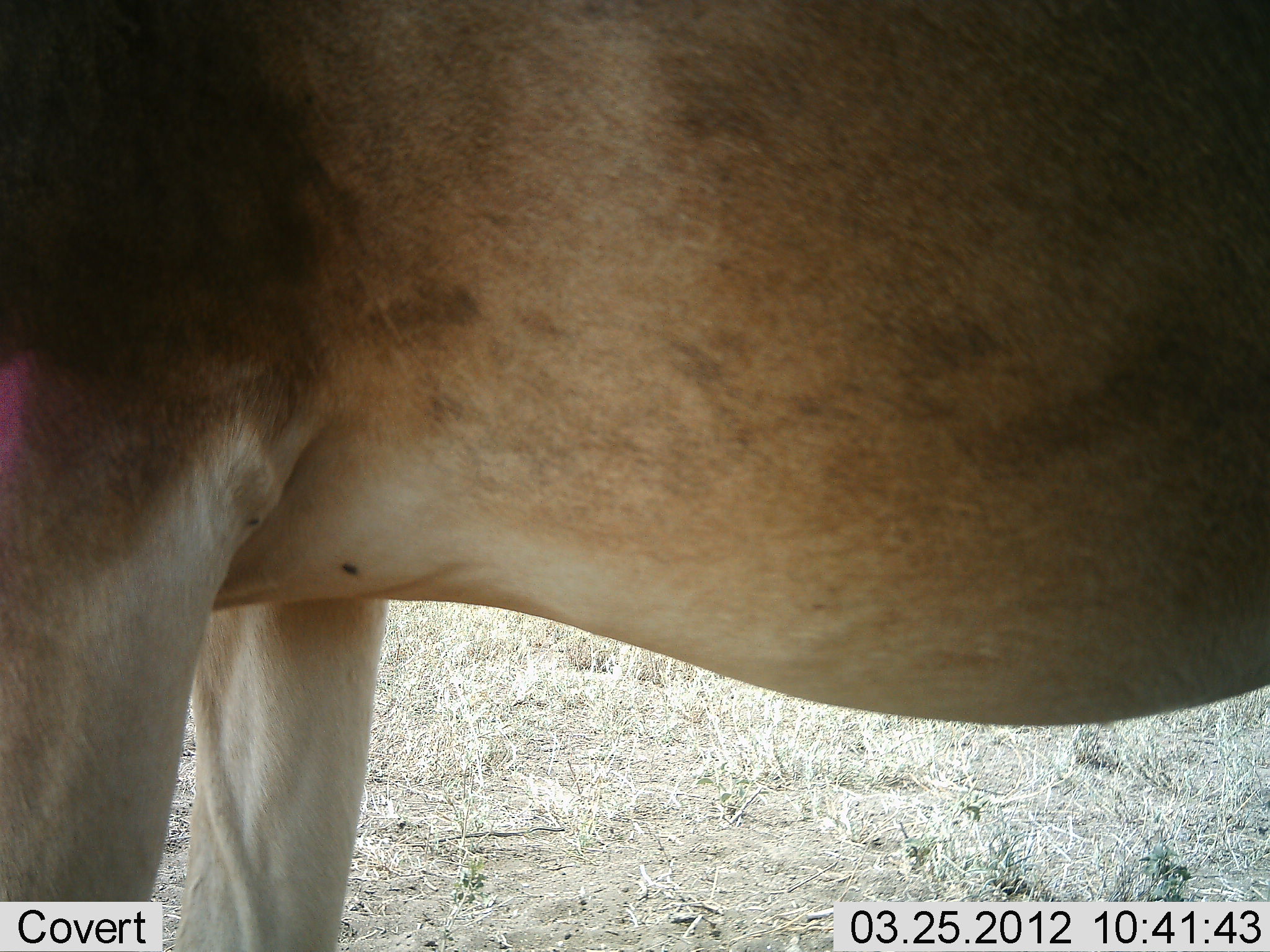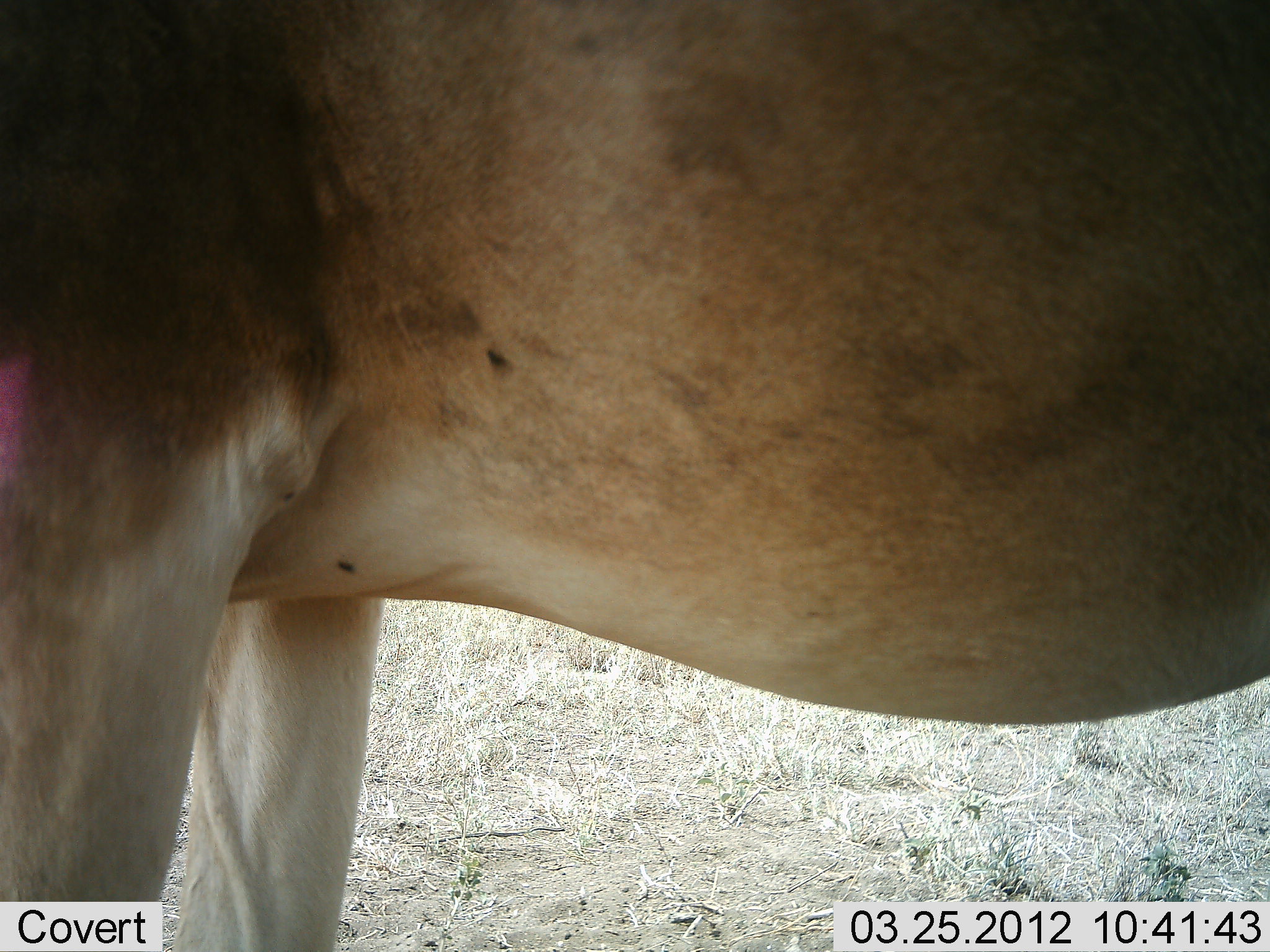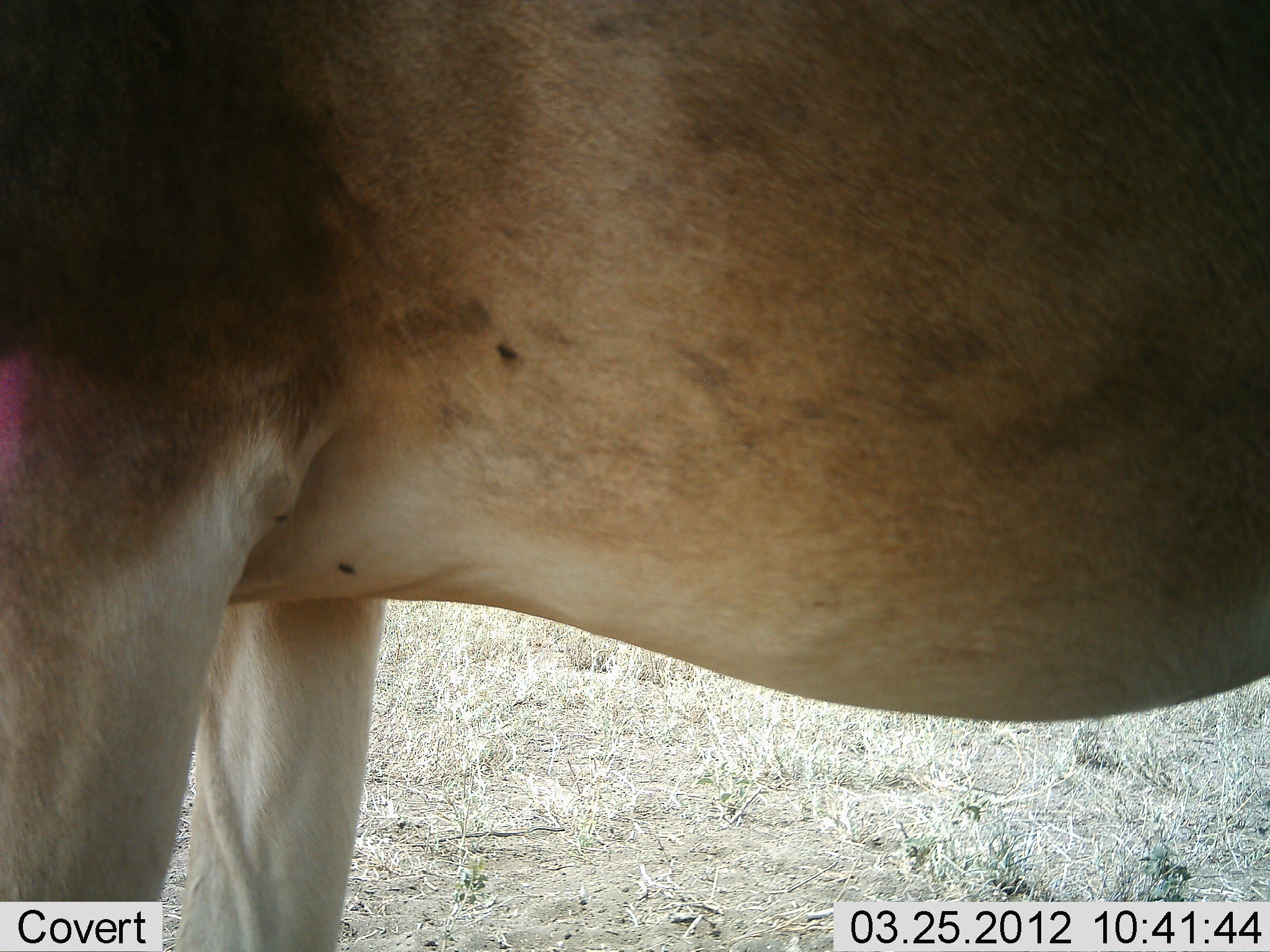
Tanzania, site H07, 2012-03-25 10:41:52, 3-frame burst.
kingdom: Animalia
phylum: Chordata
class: Mammalia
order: Artiodactyla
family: Bovidae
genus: Alcelaphus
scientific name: Alcelaphus buselaphus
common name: hartebeest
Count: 1.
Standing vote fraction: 100%.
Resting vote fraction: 0%.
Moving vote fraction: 0%.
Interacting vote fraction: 0%.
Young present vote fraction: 0%.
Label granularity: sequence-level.